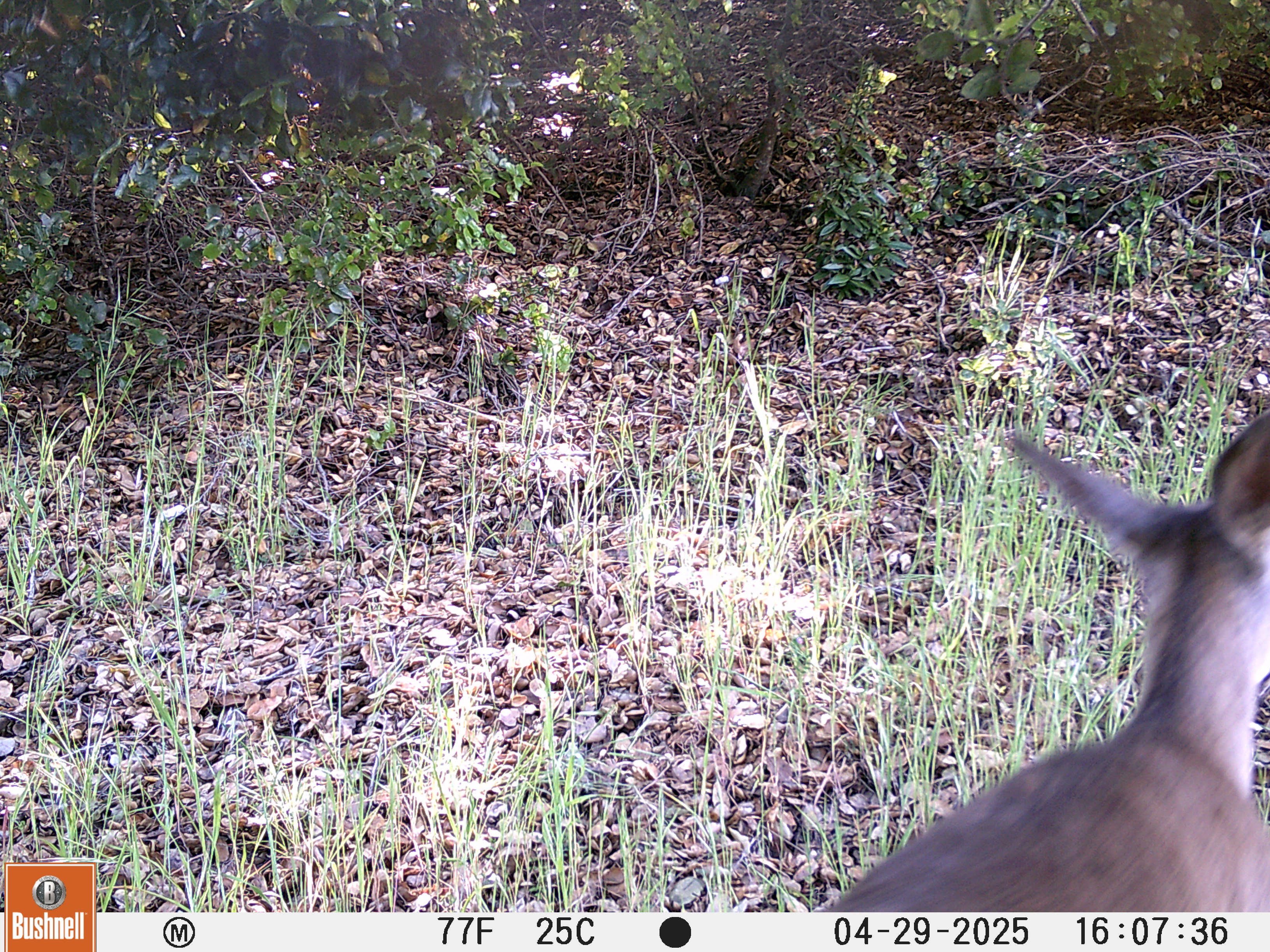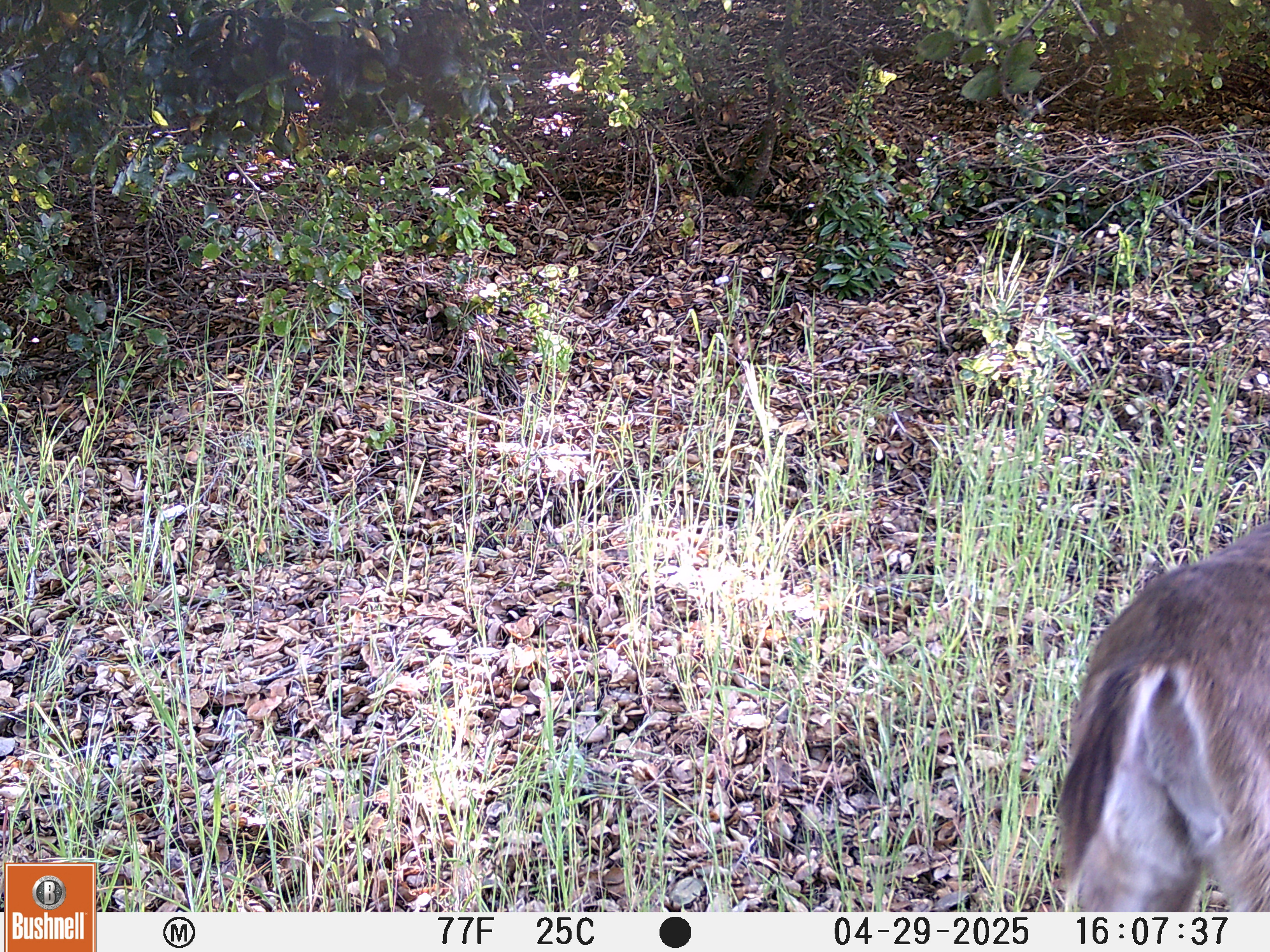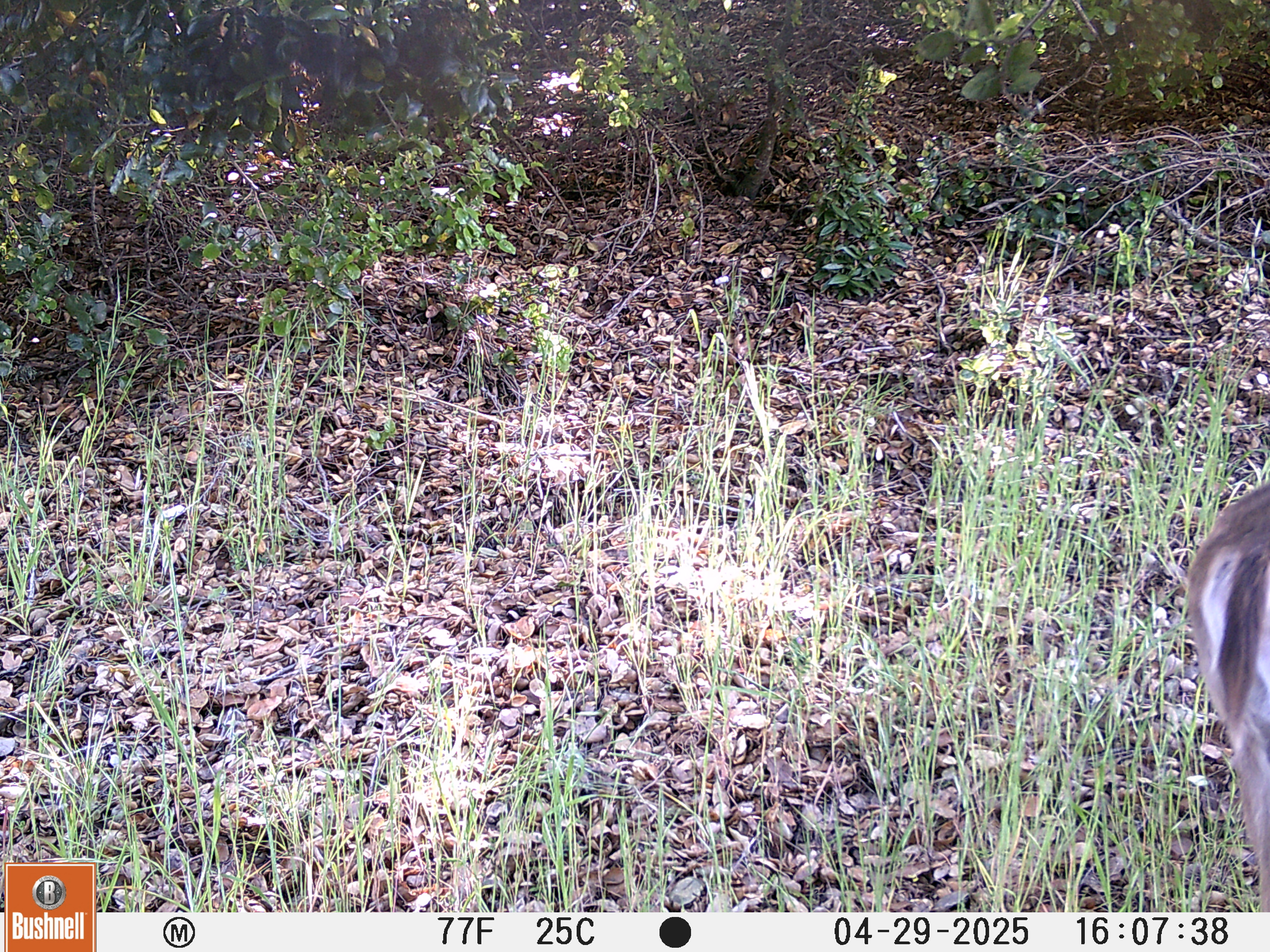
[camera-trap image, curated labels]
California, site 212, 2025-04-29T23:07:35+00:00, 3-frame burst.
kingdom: Animalia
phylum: Chordata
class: Mammalia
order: Artiodactyla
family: Cervidae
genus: Odocoileus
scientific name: Odocoileus hemionus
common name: mule deer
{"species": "mule deer (Odocoileus hemionus)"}